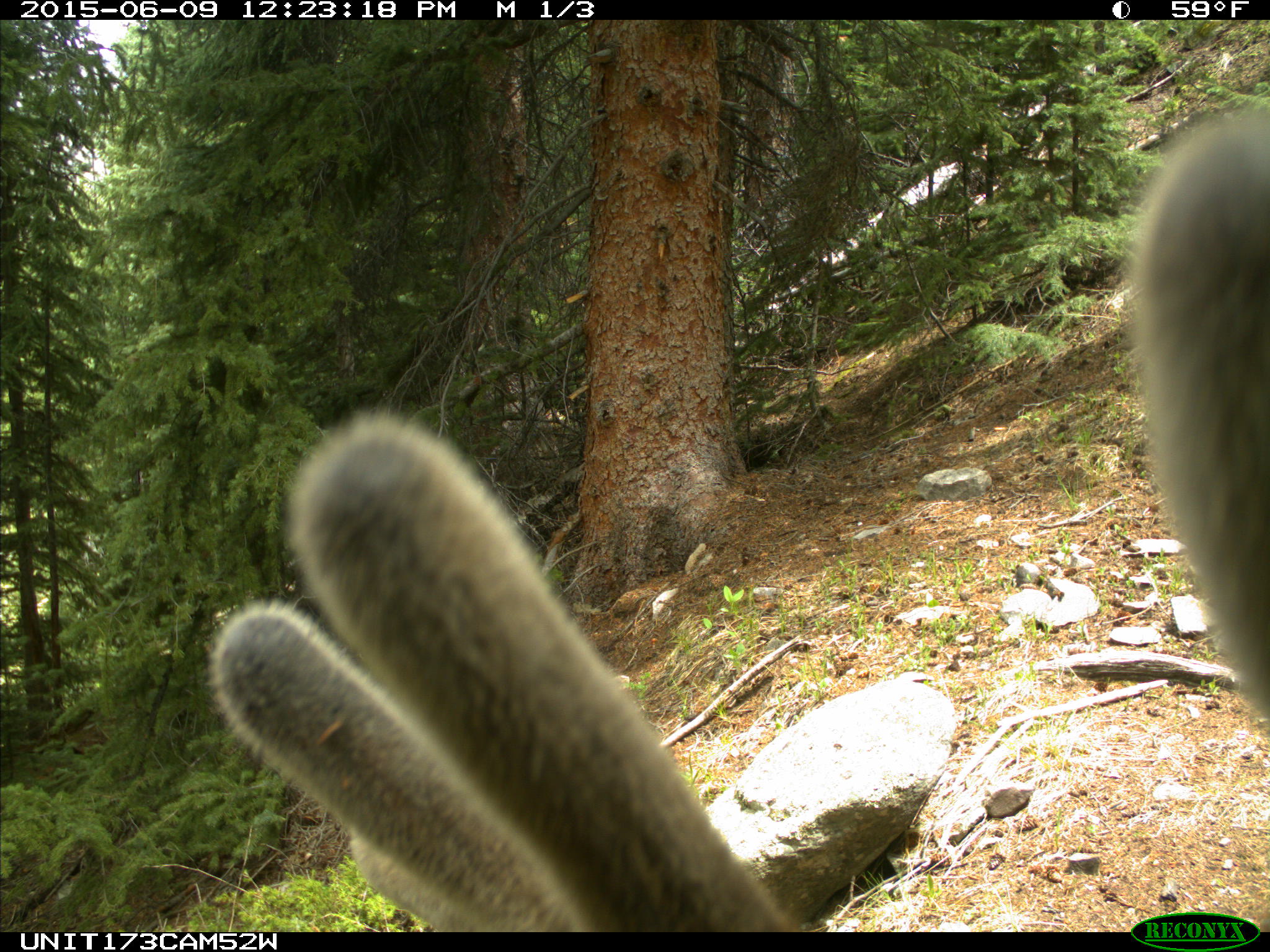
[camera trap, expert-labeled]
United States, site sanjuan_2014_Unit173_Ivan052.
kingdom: Animalia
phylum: Chordata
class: Mammalia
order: Artiodactyla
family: Cervidae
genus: Cervus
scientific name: Cervus elaphus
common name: red deer